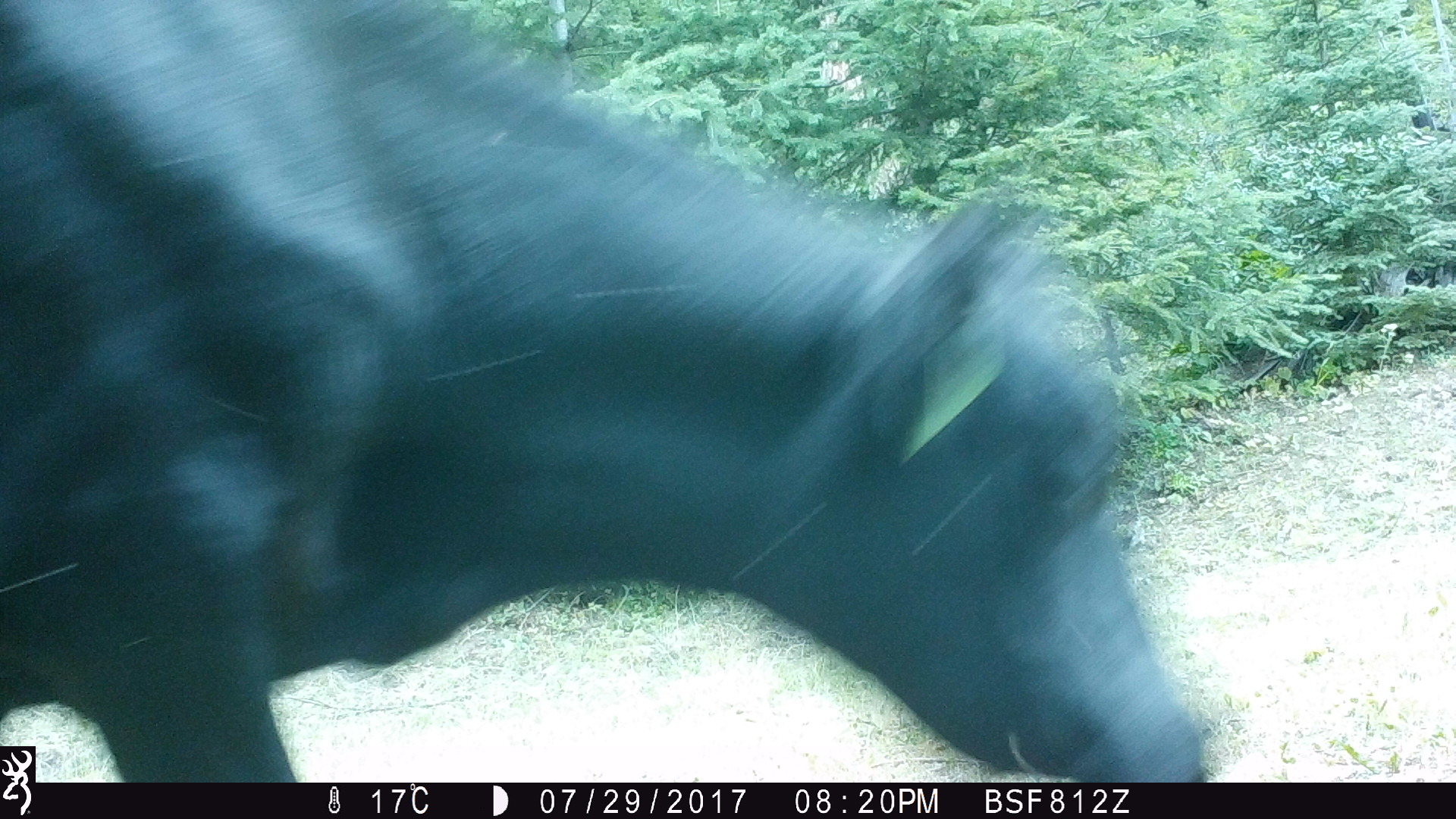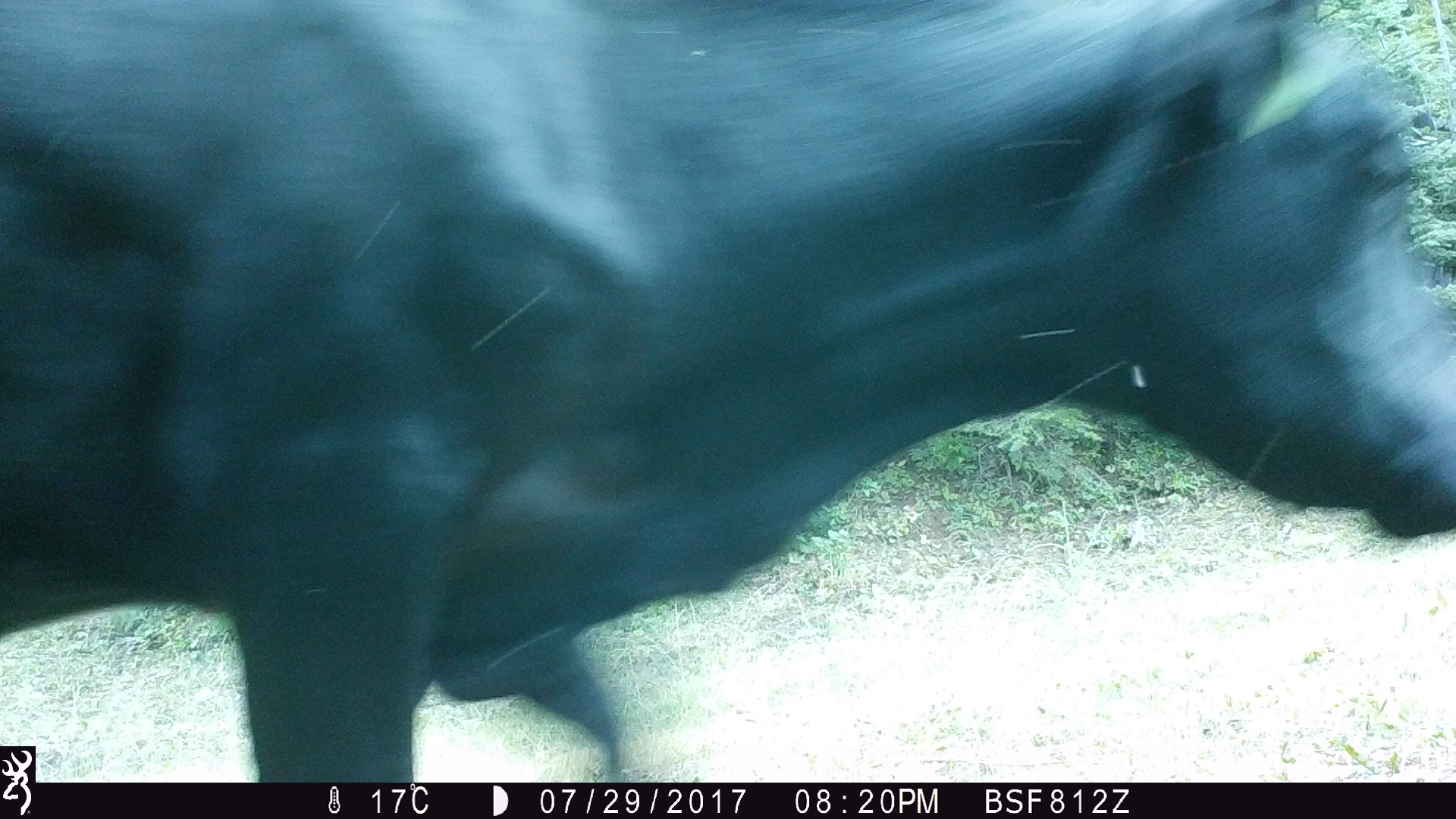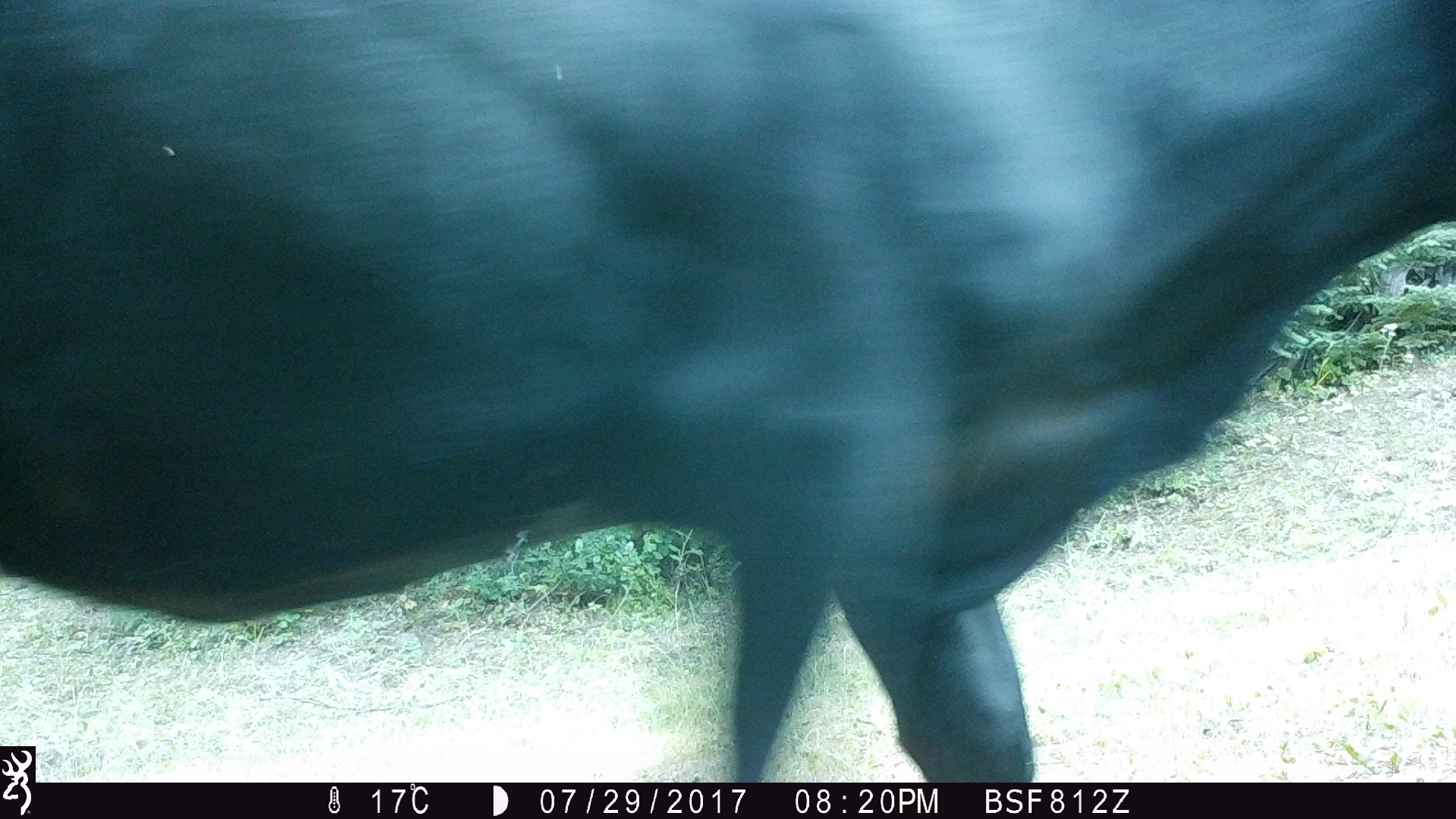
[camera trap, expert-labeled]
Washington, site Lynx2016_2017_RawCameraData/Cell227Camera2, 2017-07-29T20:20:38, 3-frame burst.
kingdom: Animalia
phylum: Chordata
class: Mammalia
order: Artiodactyla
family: Bovidae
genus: Bos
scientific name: Bos taurus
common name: domestic cattle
Domestic cattle (Bos taurus). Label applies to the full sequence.